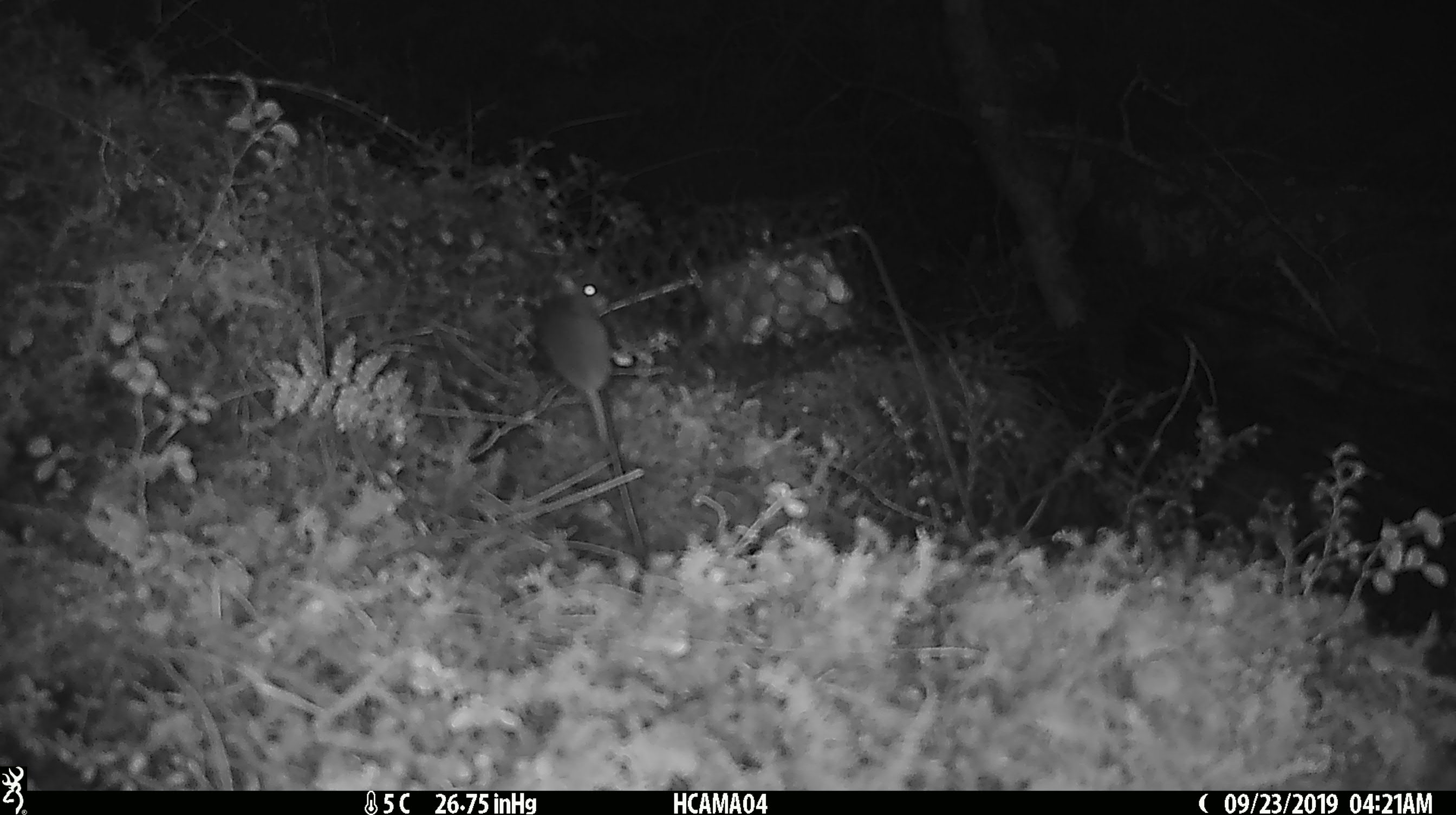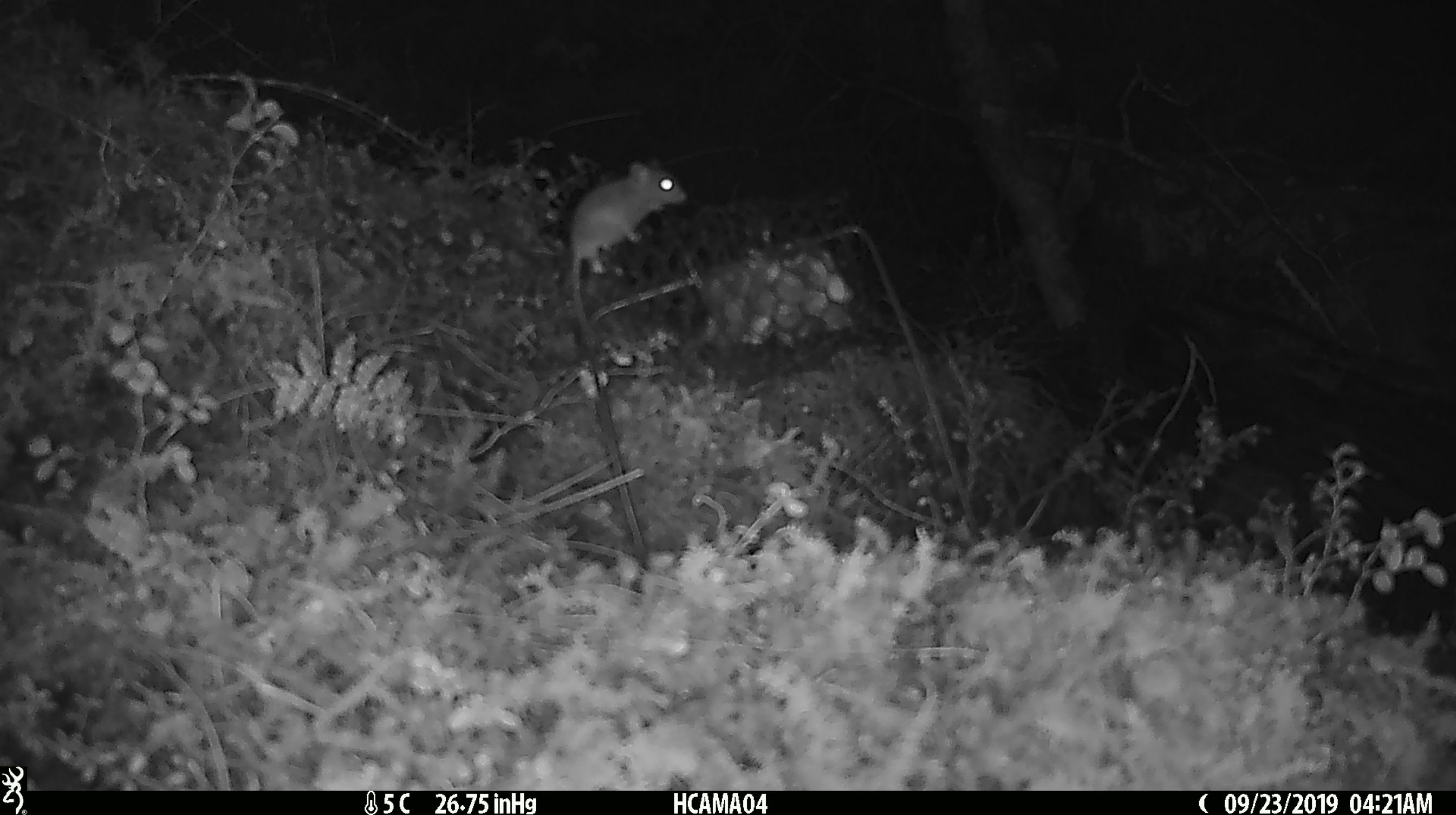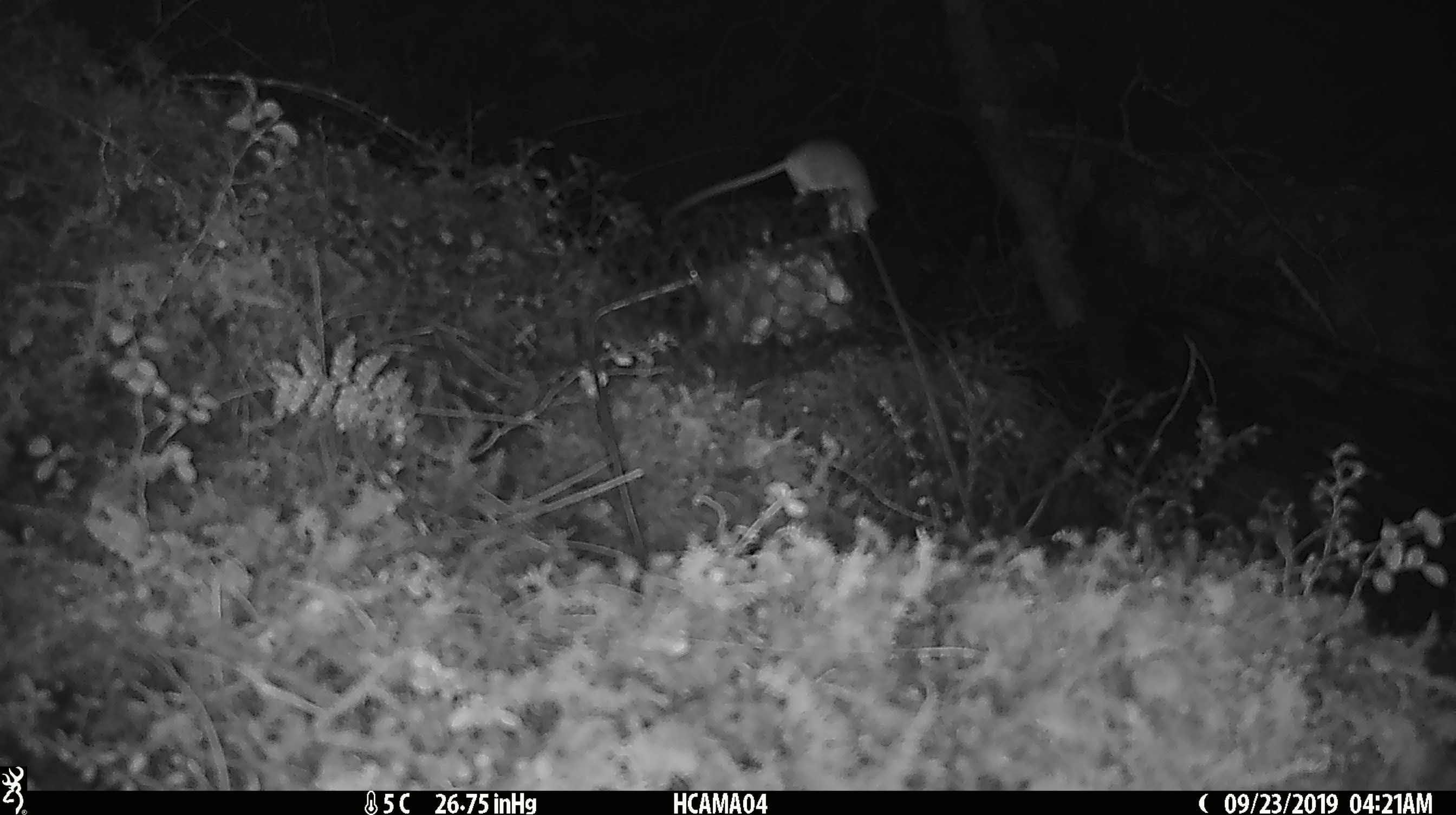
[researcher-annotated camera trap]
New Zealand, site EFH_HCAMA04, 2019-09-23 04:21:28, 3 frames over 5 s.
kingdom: Animalia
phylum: Chordata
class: Mammalia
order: Rodentia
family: Muridae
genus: Mus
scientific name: Mus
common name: mouse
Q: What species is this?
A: Mouse (Mus).